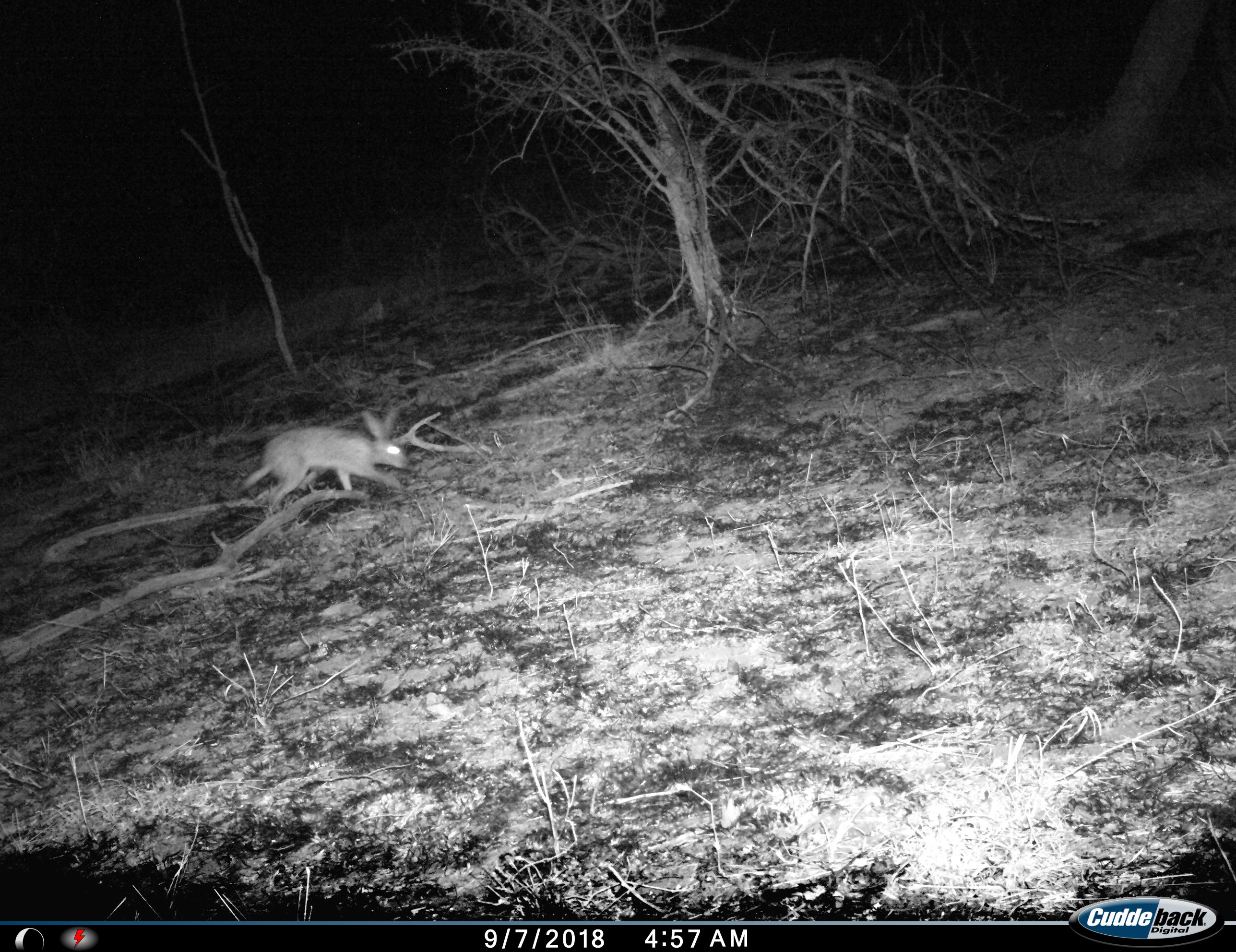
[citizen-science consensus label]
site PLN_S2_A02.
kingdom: Animalia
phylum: Chordata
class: Mammalia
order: Lagomorpha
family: Leporidae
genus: Lepus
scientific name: Lepus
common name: hare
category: hareunknown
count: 1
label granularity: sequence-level